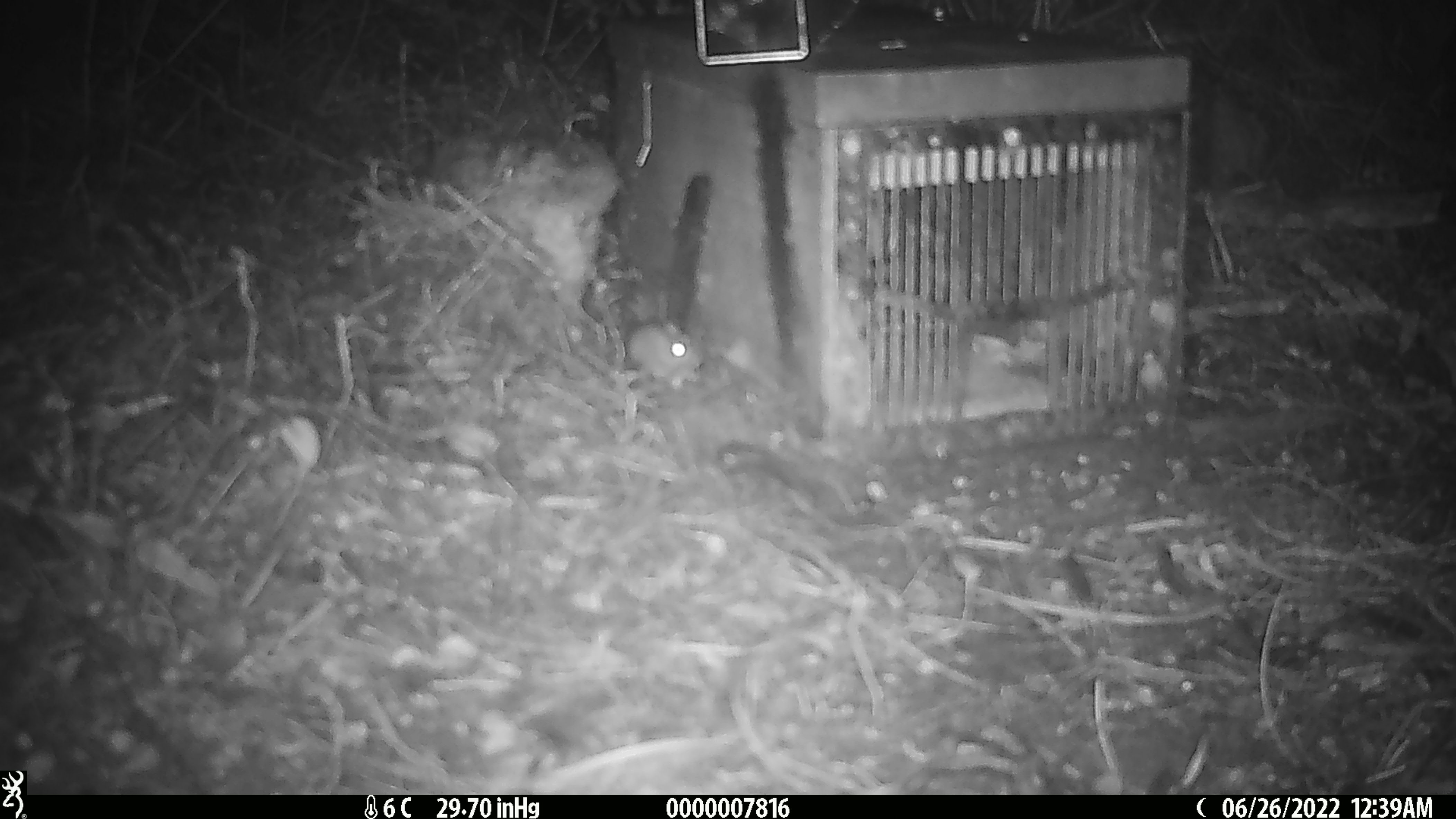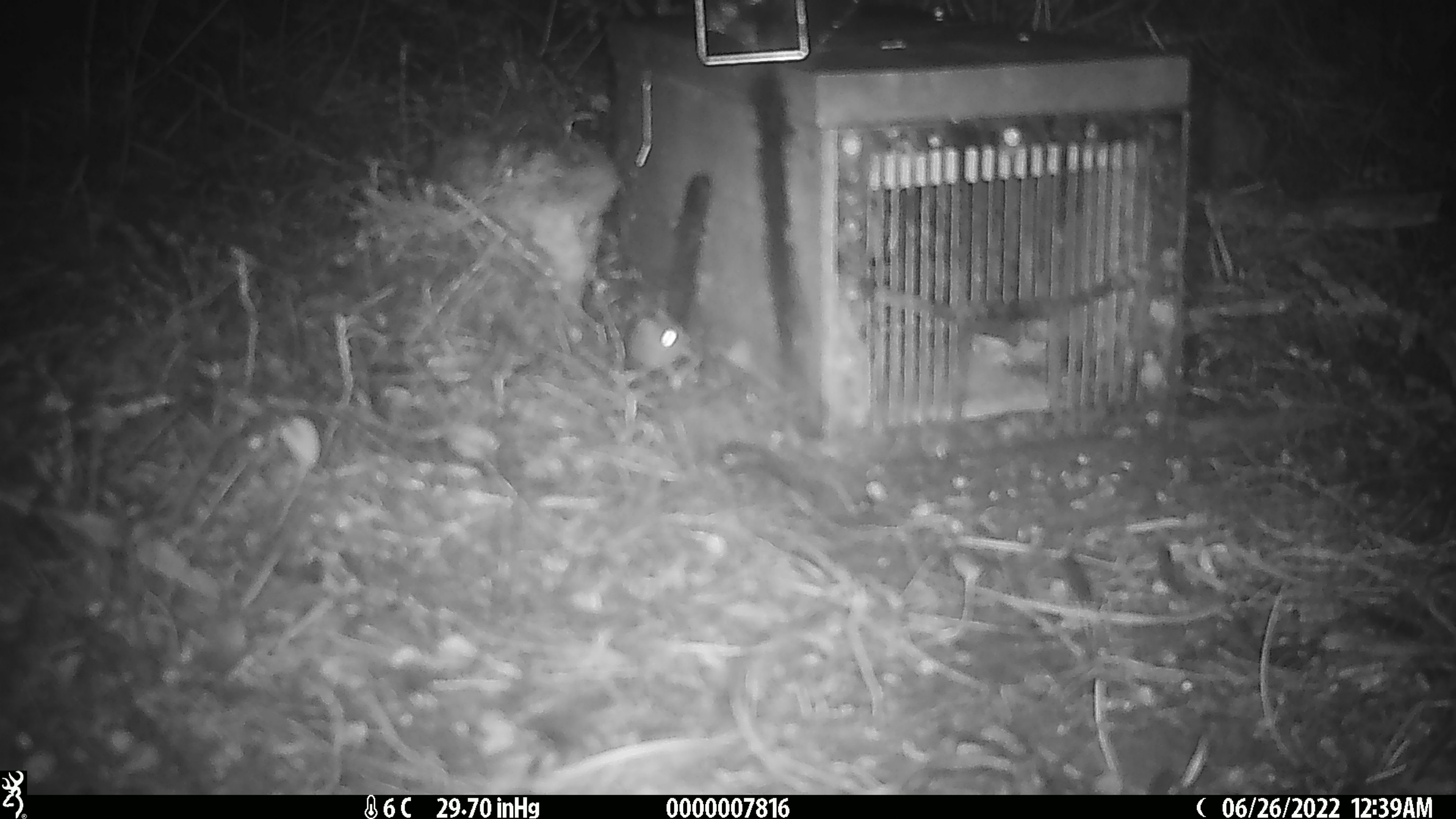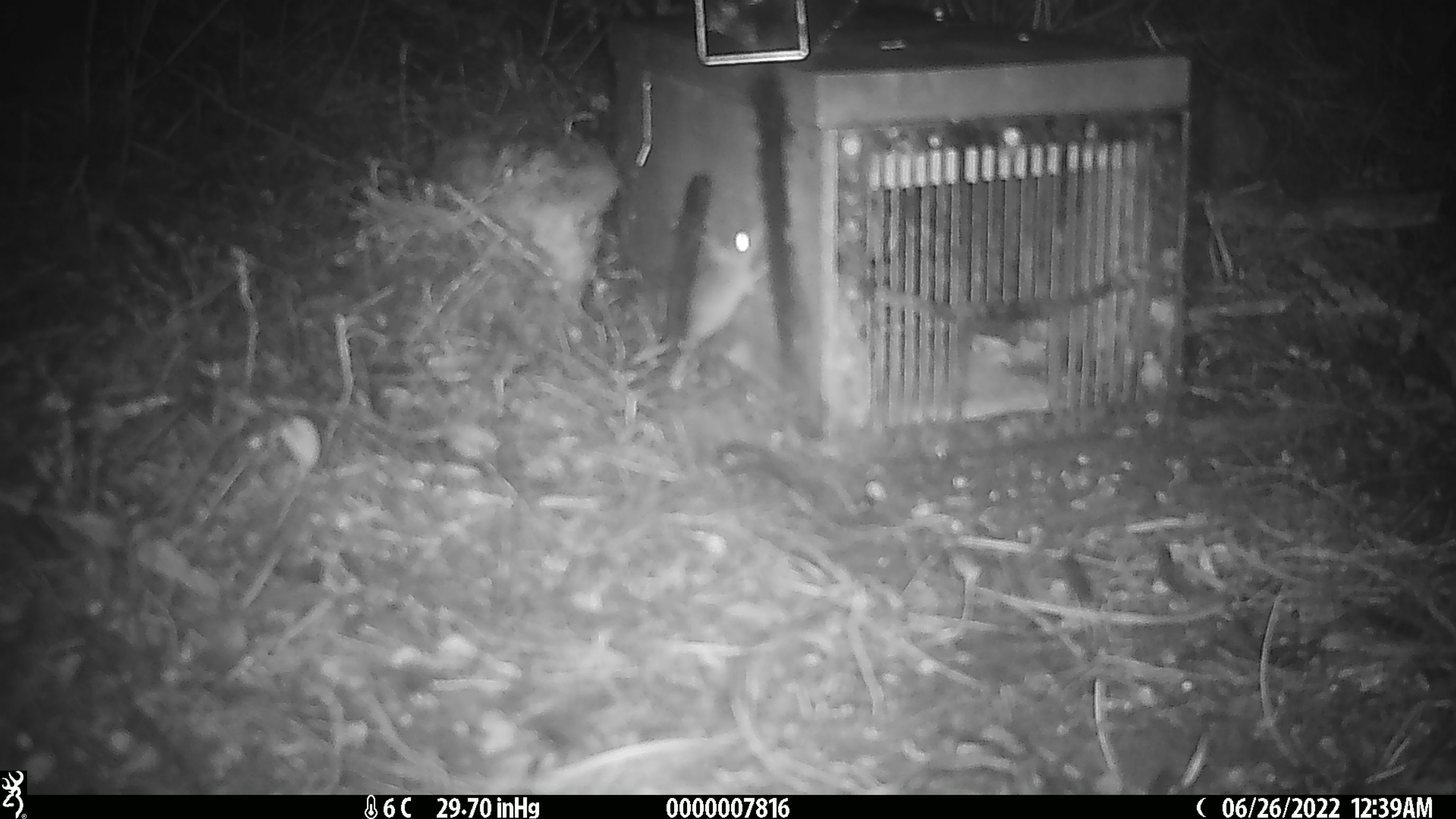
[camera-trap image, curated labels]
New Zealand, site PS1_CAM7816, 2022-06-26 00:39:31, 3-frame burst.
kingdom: Animalia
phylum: Chordata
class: Mammalia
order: Rodentia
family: Muridae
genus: Mus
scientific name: Mus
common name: mouse